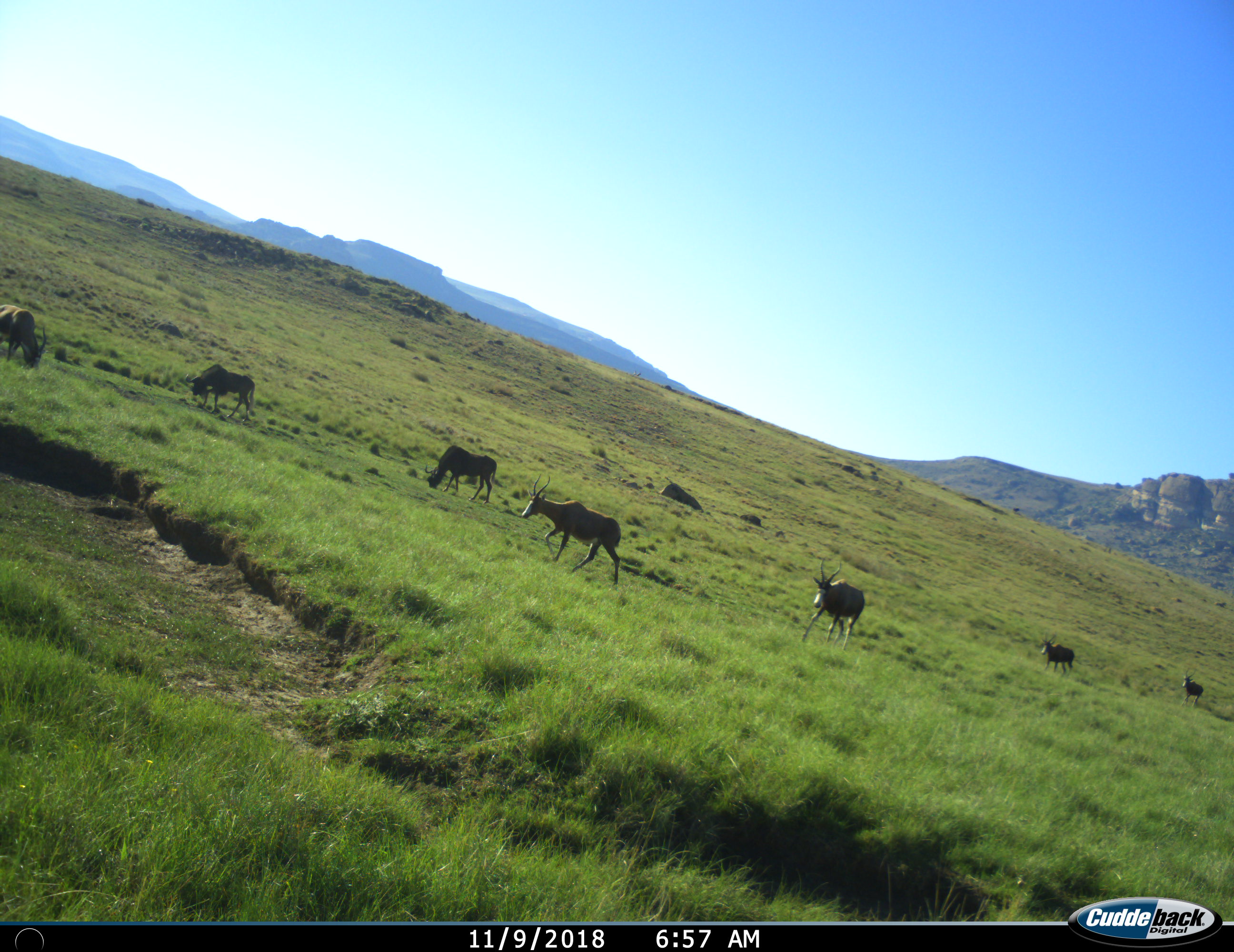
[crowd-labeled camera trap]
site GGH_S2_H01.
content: unidentified animal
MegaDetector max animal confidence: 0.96